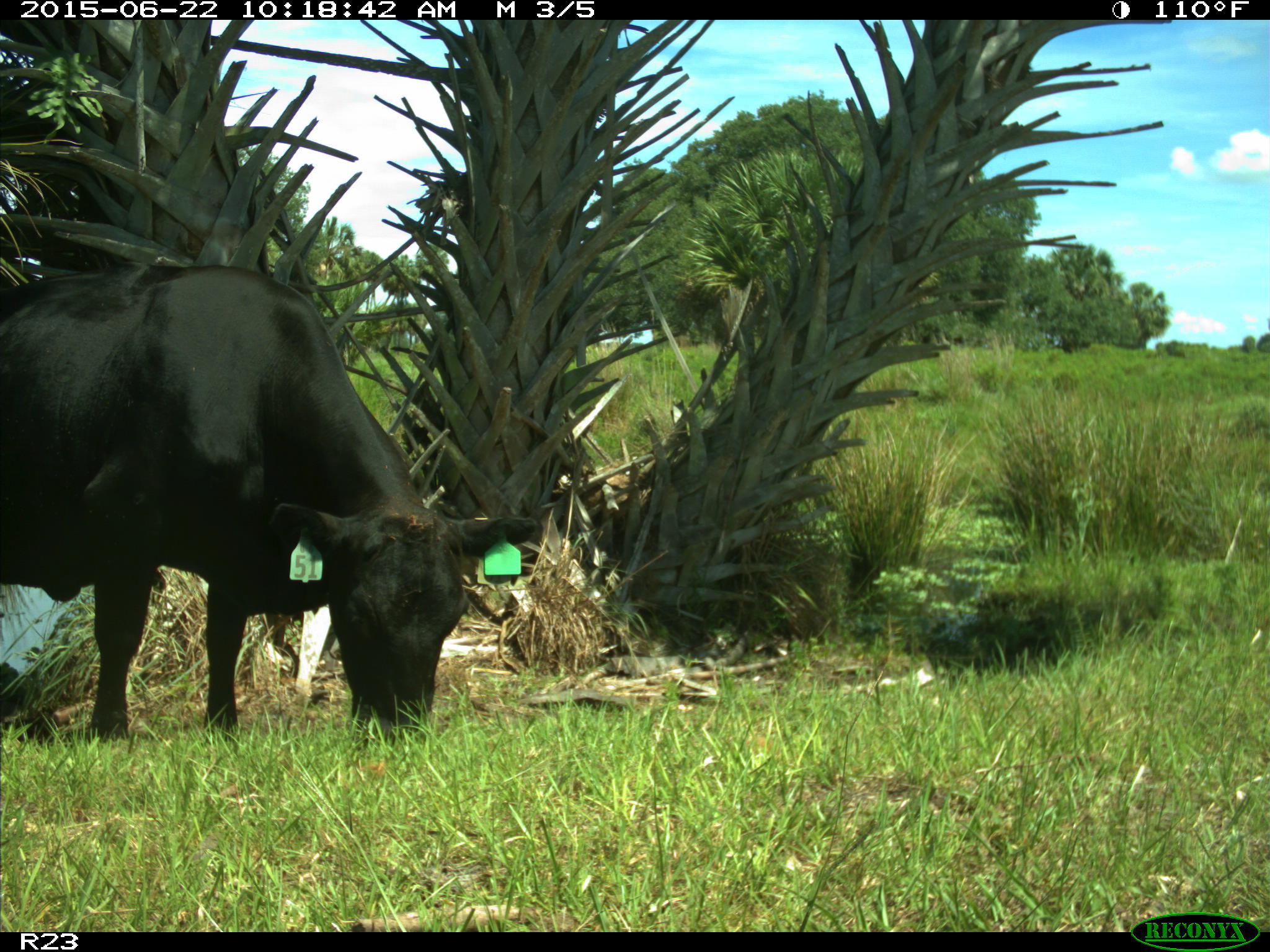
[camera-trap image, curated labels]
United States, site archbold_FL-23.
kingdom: Animalia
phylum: Chordata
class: Mammalia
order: Artiodactyla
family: Bovidae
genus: Bos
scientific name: Bos taurus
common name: domestic cow